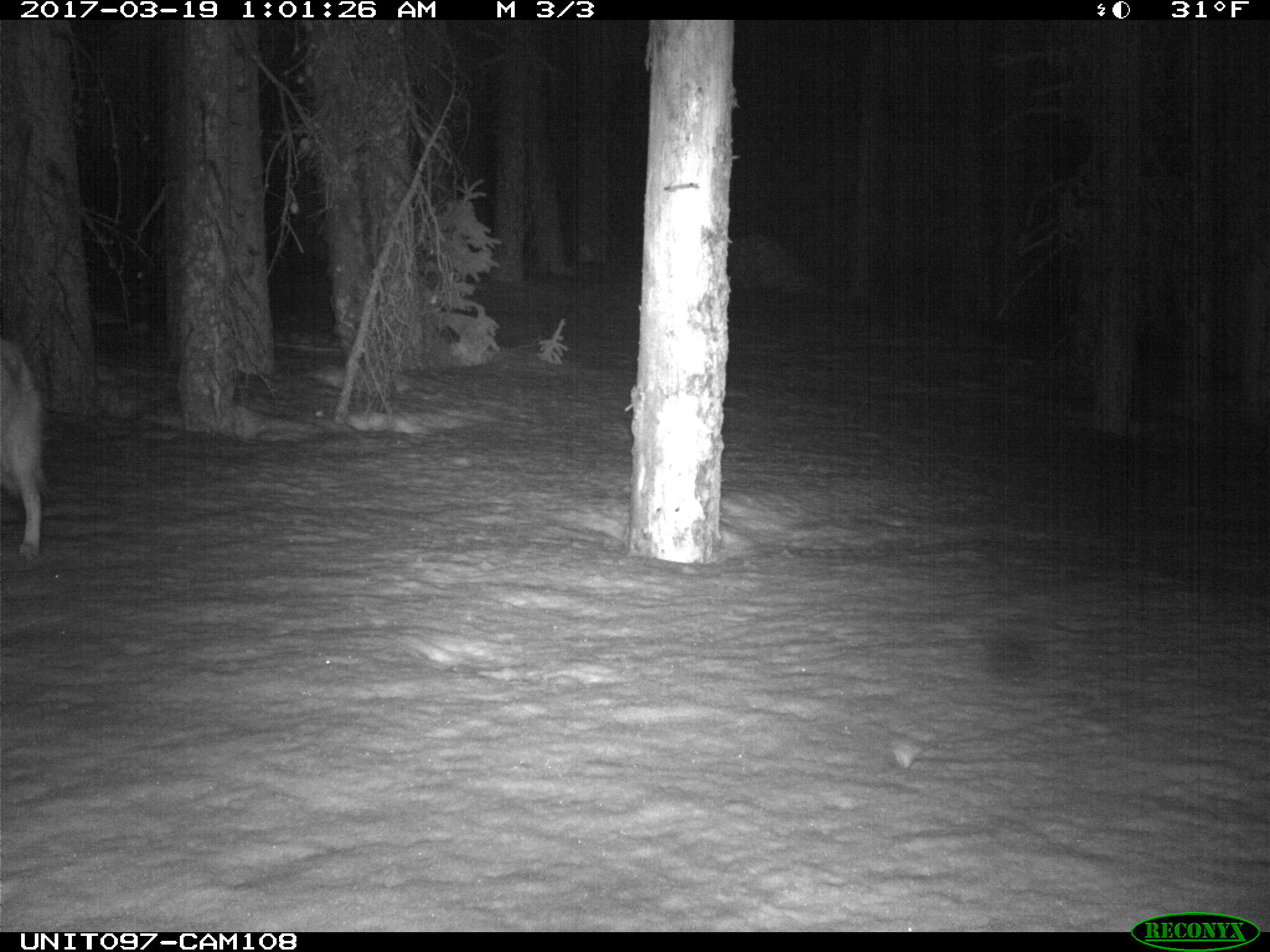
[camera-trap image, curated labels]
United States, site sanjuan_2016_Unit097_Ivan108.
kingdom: Animalia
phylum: Chordata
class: Mammalia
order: Carnivora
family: Canidae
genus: Canis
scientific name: Canis latrans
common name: coyote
Canis latrans (coyote).